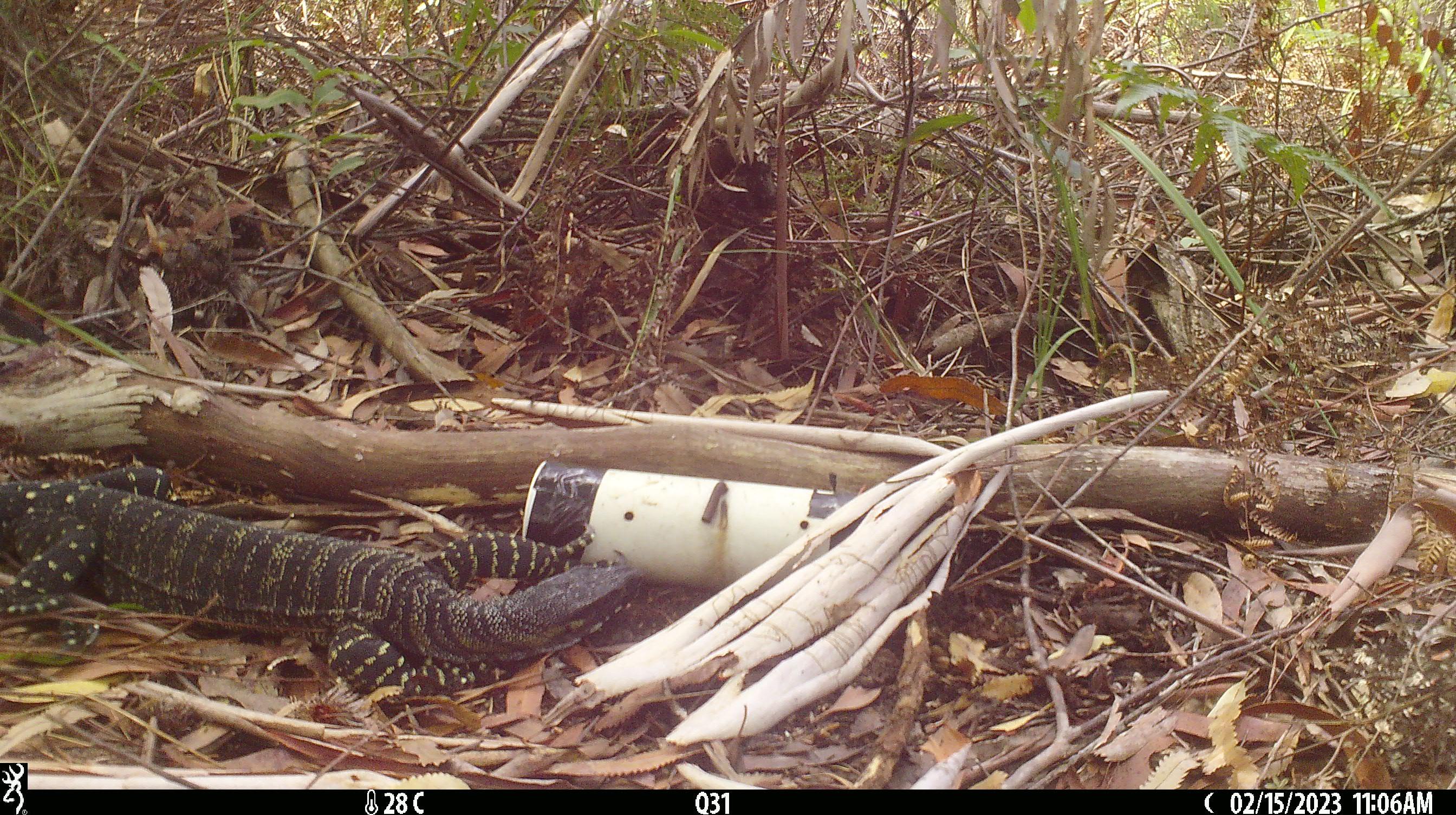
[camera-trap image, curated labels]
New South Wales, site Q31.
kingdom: Animalia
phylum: Chordata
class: Reptilia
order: Squamata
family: Varanidae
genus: Varanus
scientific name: Varanus varius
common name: lace monitor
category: goanna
Goanna (lace monitor) (Varanus varius).